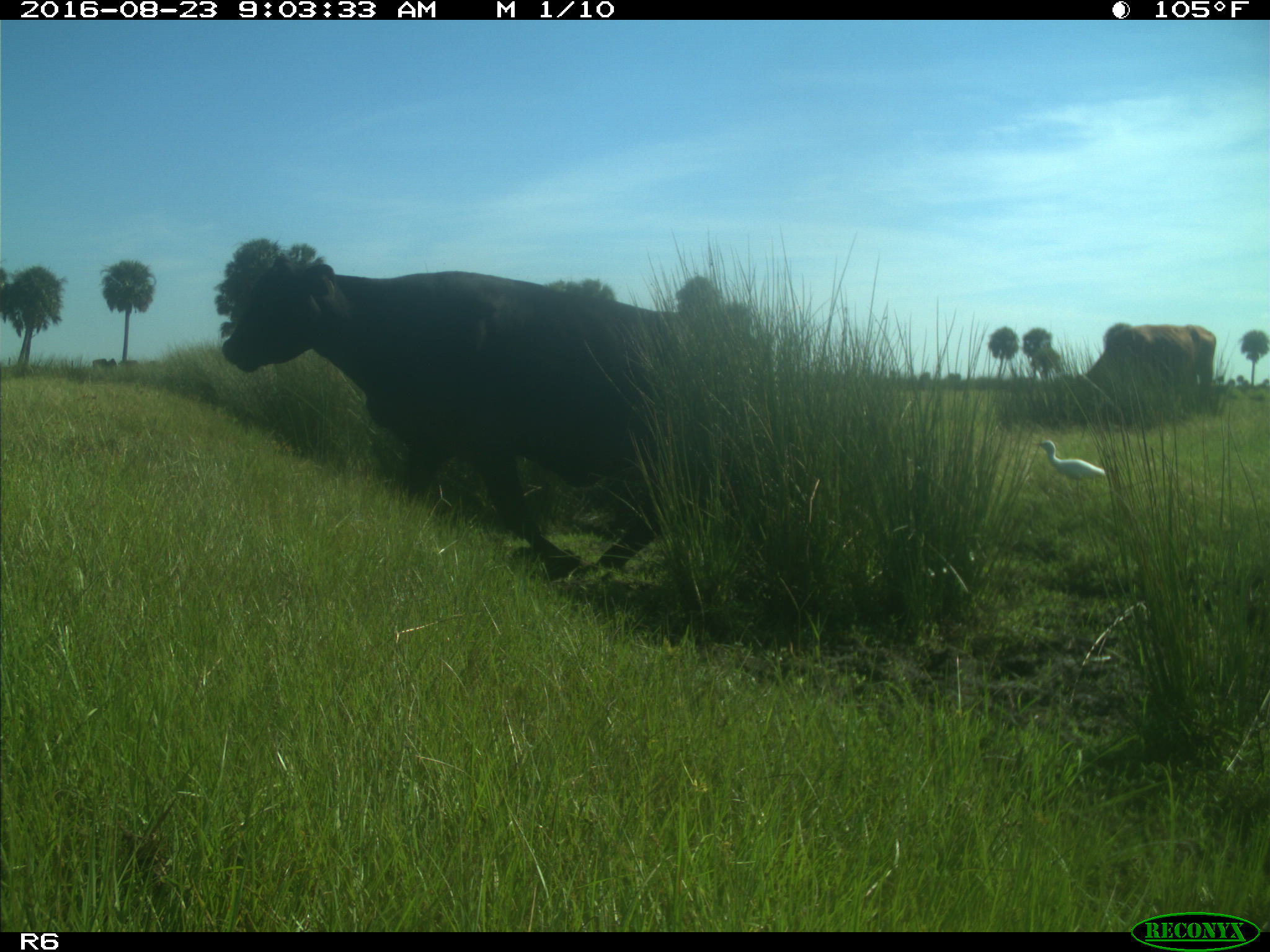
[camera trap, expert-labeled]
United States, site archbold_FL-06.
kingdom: Animalia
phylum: Chordata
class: Mammalia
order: Artiodactyla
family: Bovidae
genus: Bos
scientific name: Bos taurus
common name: domestic cow